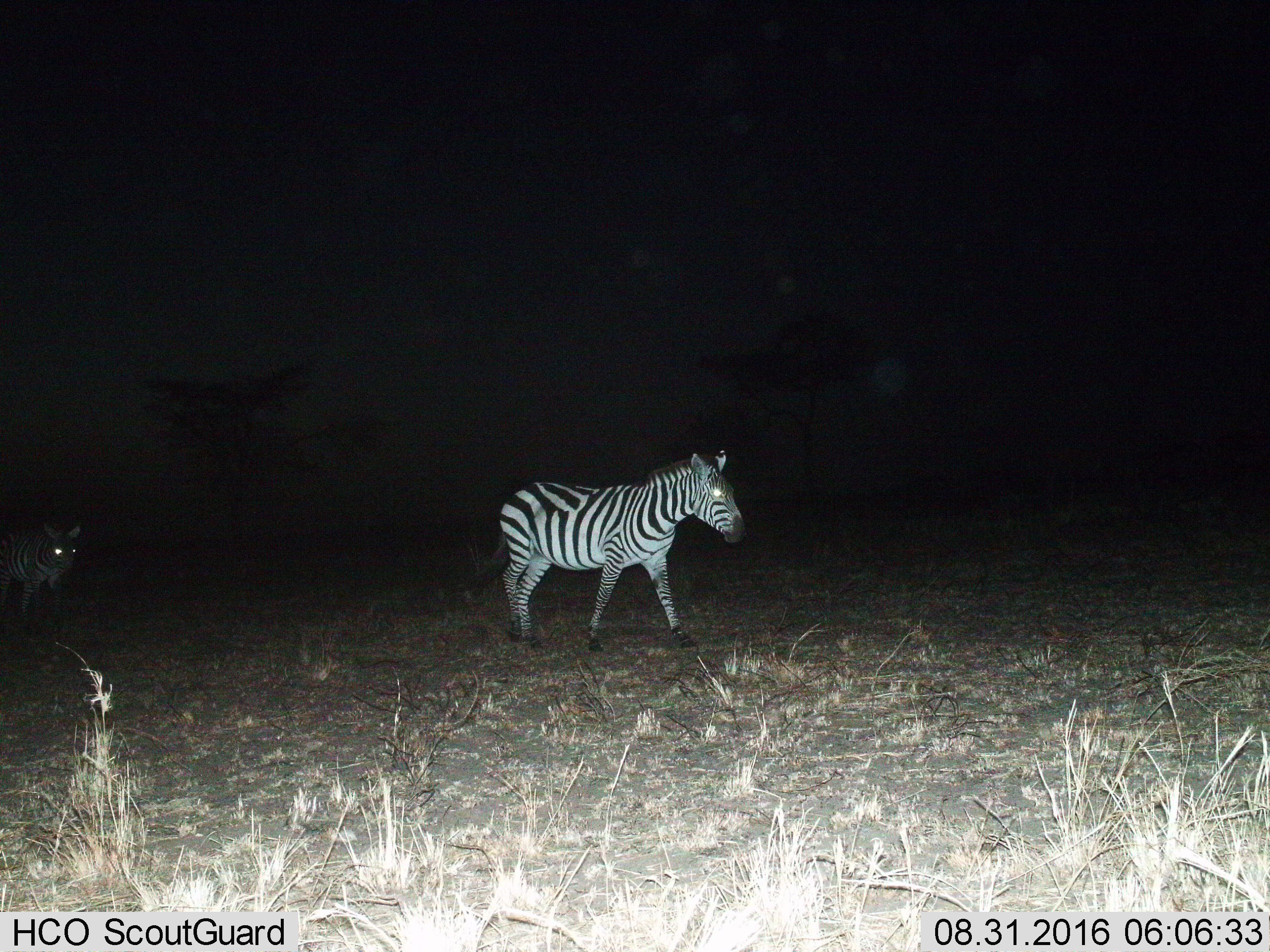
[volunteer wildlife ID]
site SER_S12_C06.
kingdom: Animalia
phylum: Chordata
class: Mammalia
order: Perissodactyla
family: Equidae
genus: Equus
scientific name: Equus quagga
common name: plains zebra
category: zebraplains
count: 2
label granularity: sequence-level